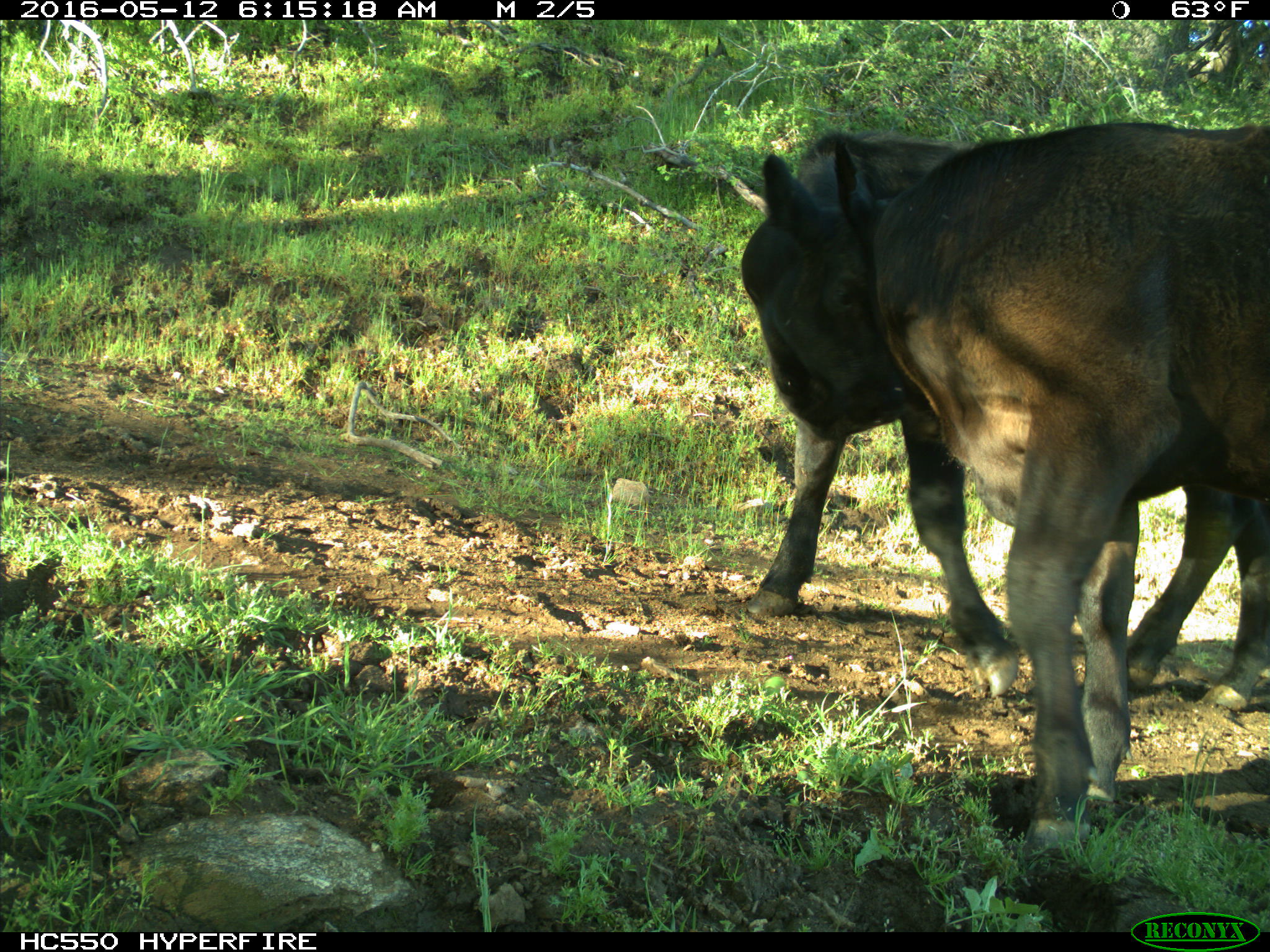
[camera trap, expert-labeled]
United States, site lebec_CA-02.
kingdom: Animalia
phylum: Chordata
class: Mammalia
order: Artiodactyla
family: Bovidae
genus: Bos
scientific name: Bos taurus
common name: domestic cow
Bos taurus (domestic cow).